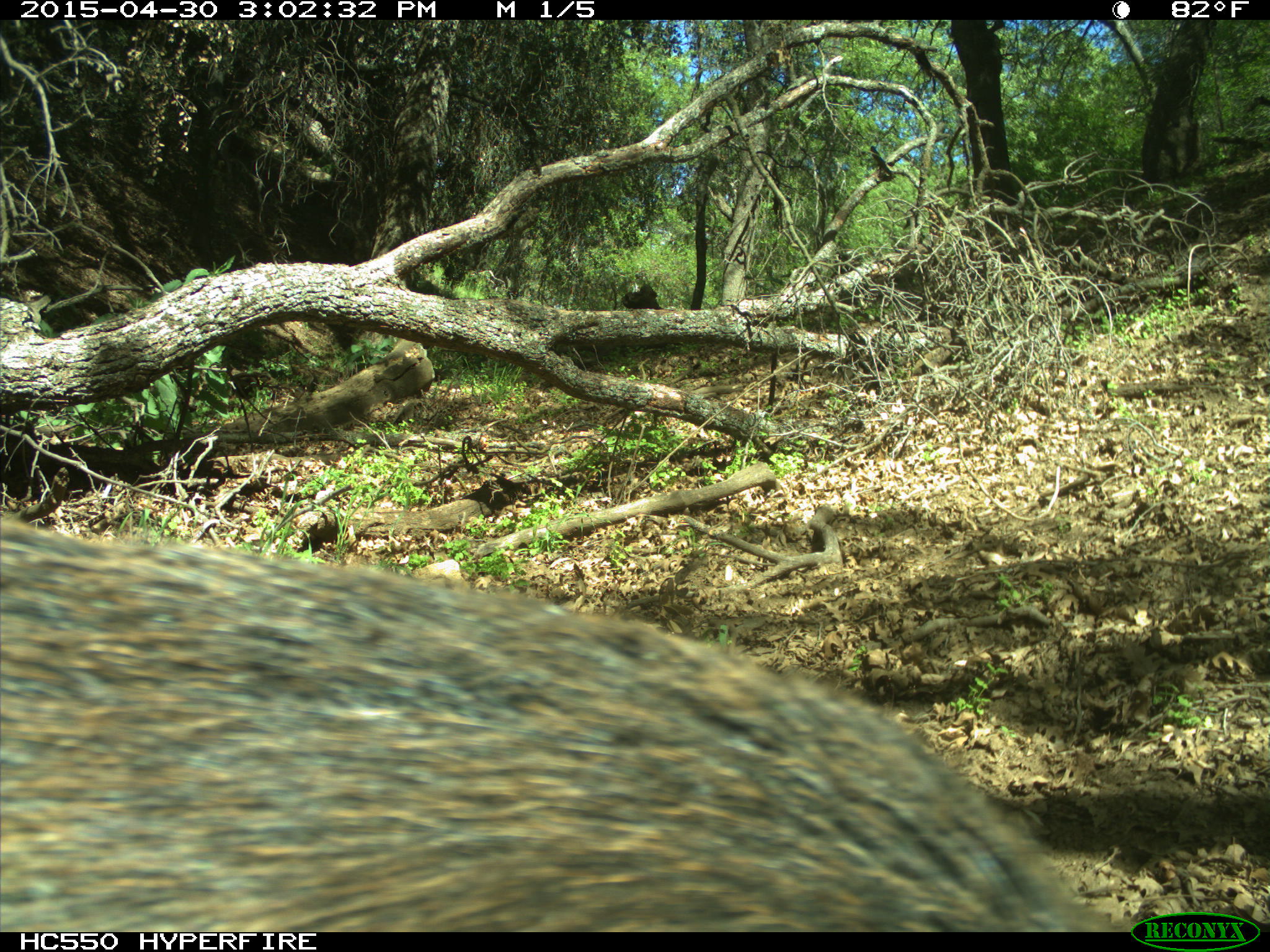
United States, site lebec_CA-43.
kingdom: Animalia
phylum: Chordata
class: Mammalia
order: Artiodactyla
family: Suidae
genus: Sus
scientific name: Sus scrofa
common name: wild boar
Sus scrofa (wild boar).